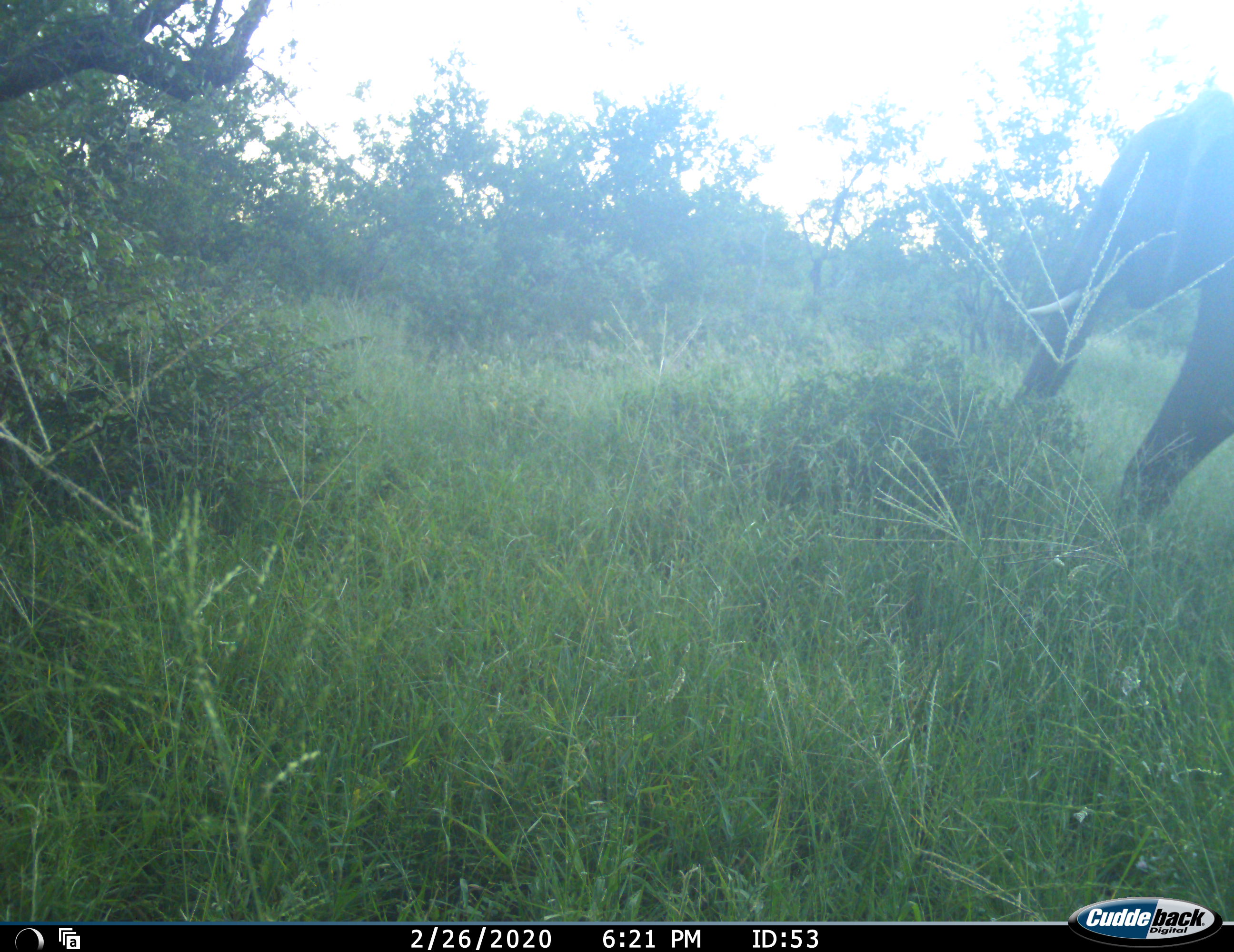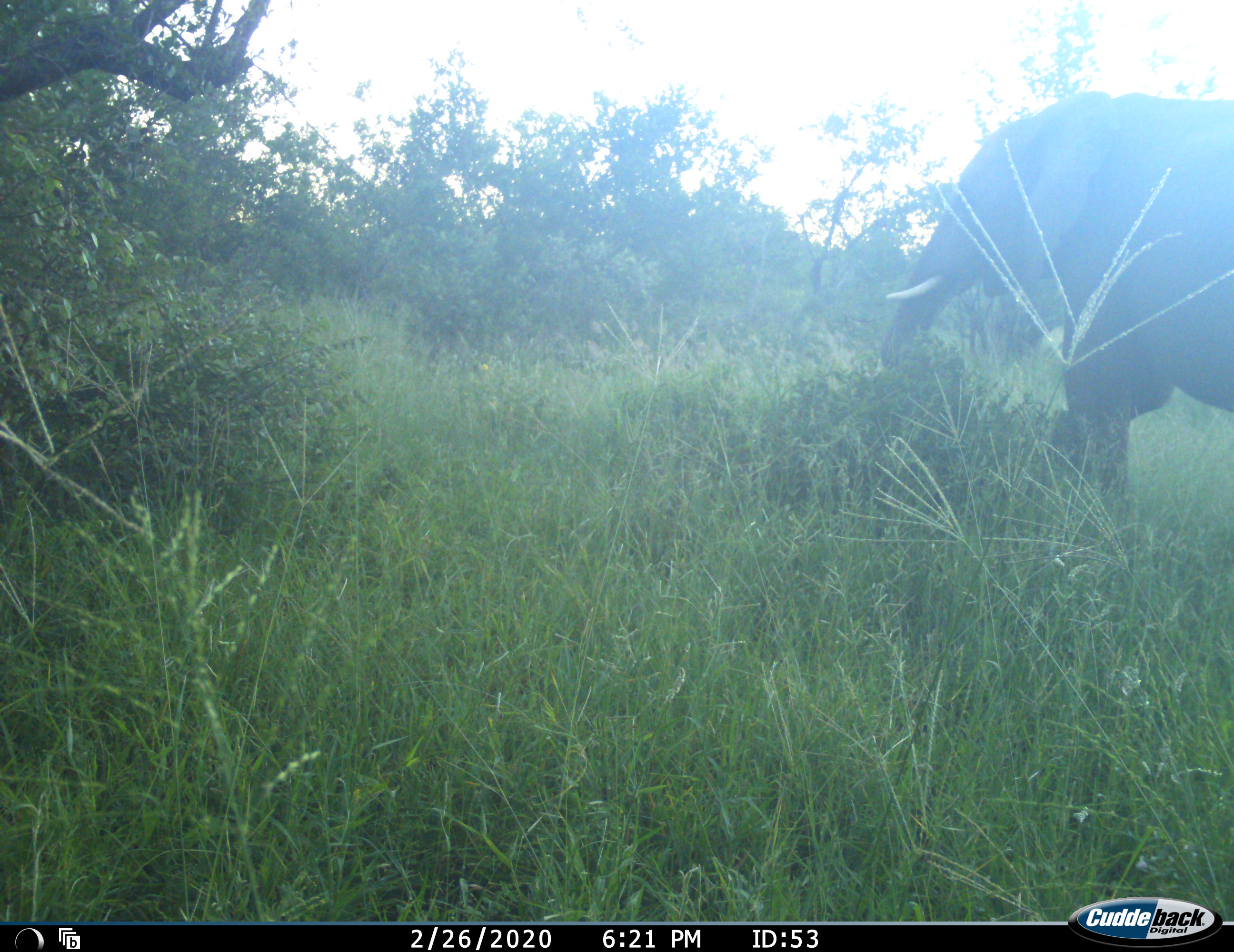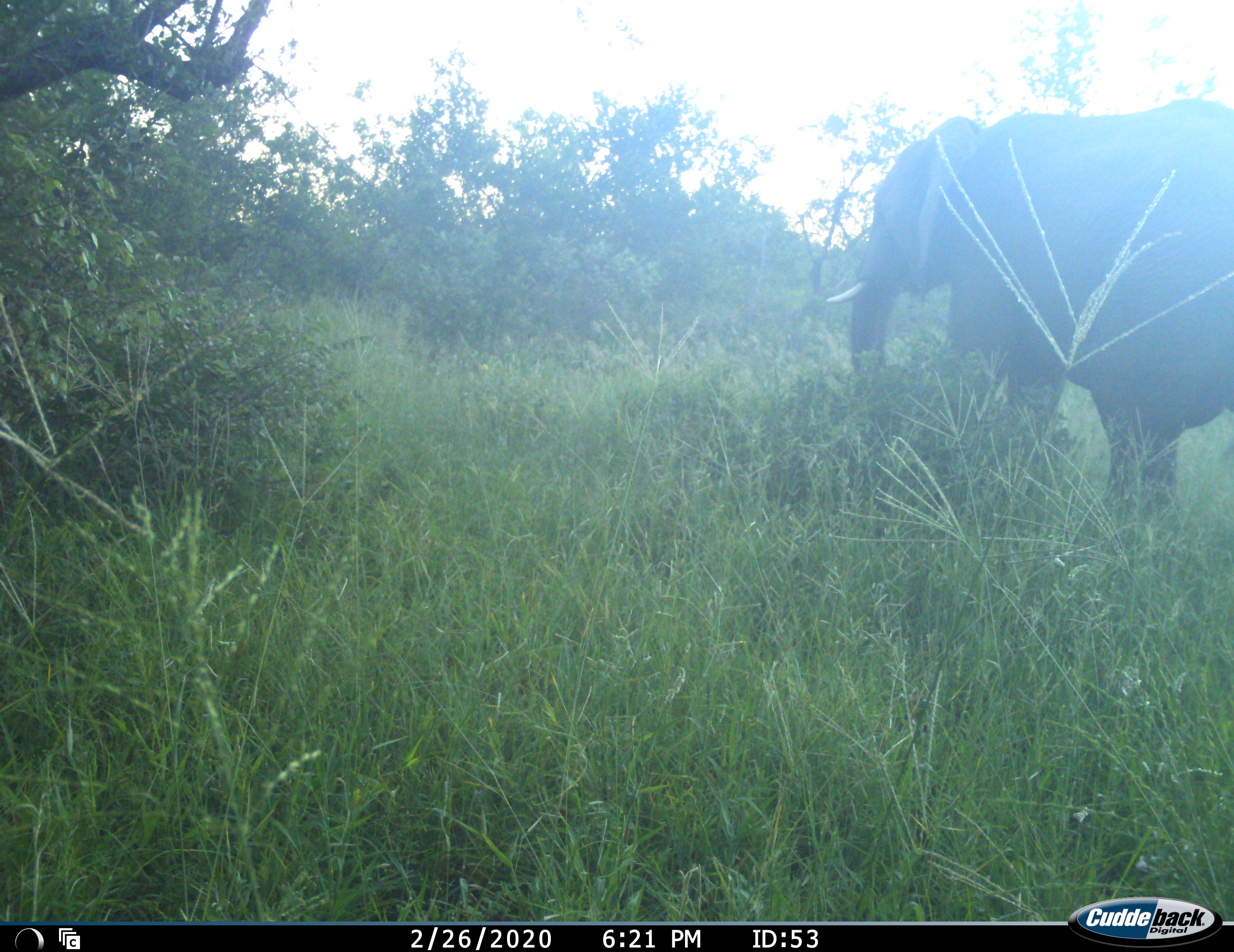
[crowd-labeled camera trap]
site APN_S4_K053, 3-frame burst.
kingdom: Animalia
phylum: Chordata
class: Mammalia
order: Proboscidea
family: Elephantidae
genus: Loxodonta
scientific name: Loxodonta africana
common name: african bush elephant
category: elephant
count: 1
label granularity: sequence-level